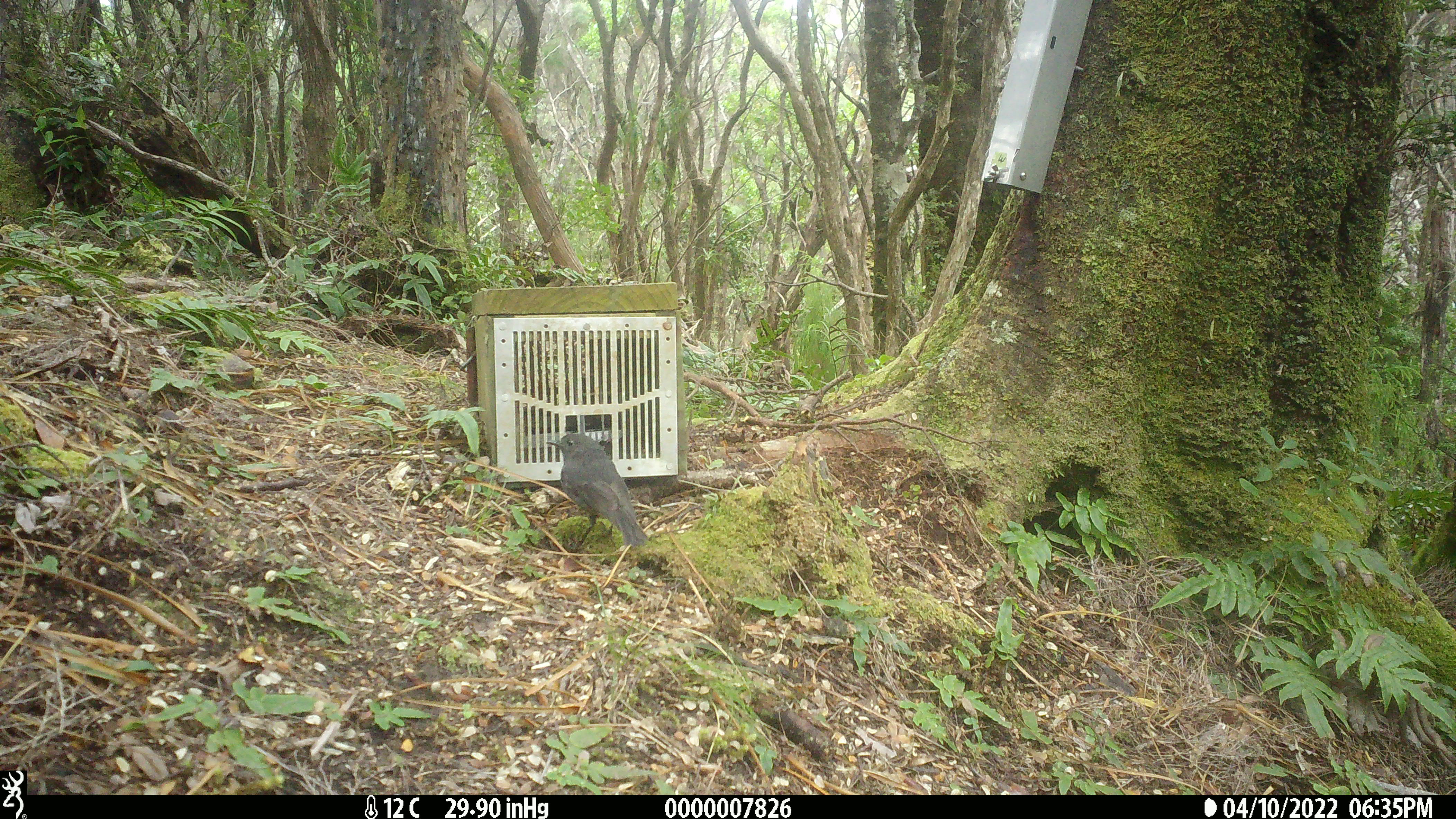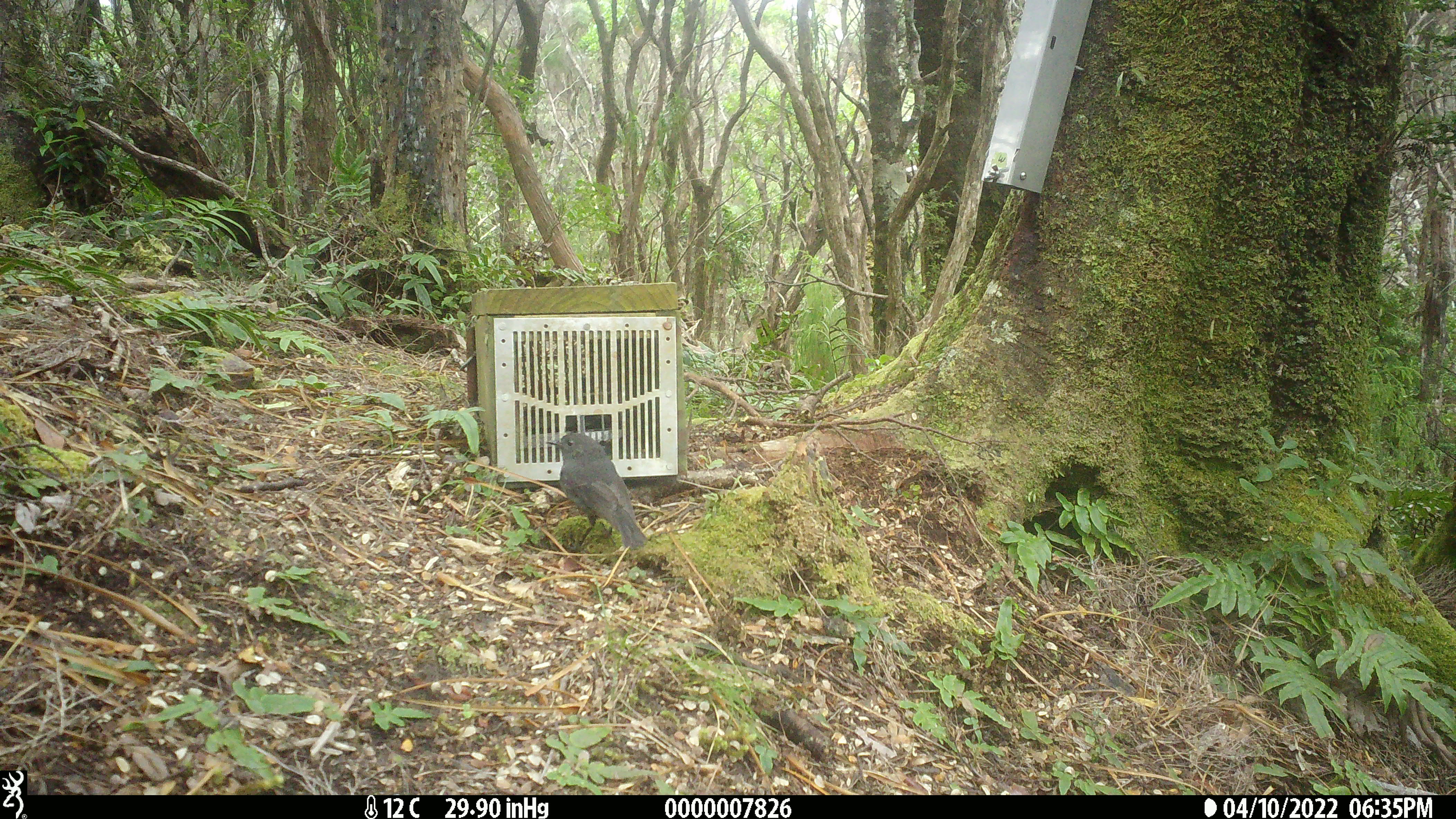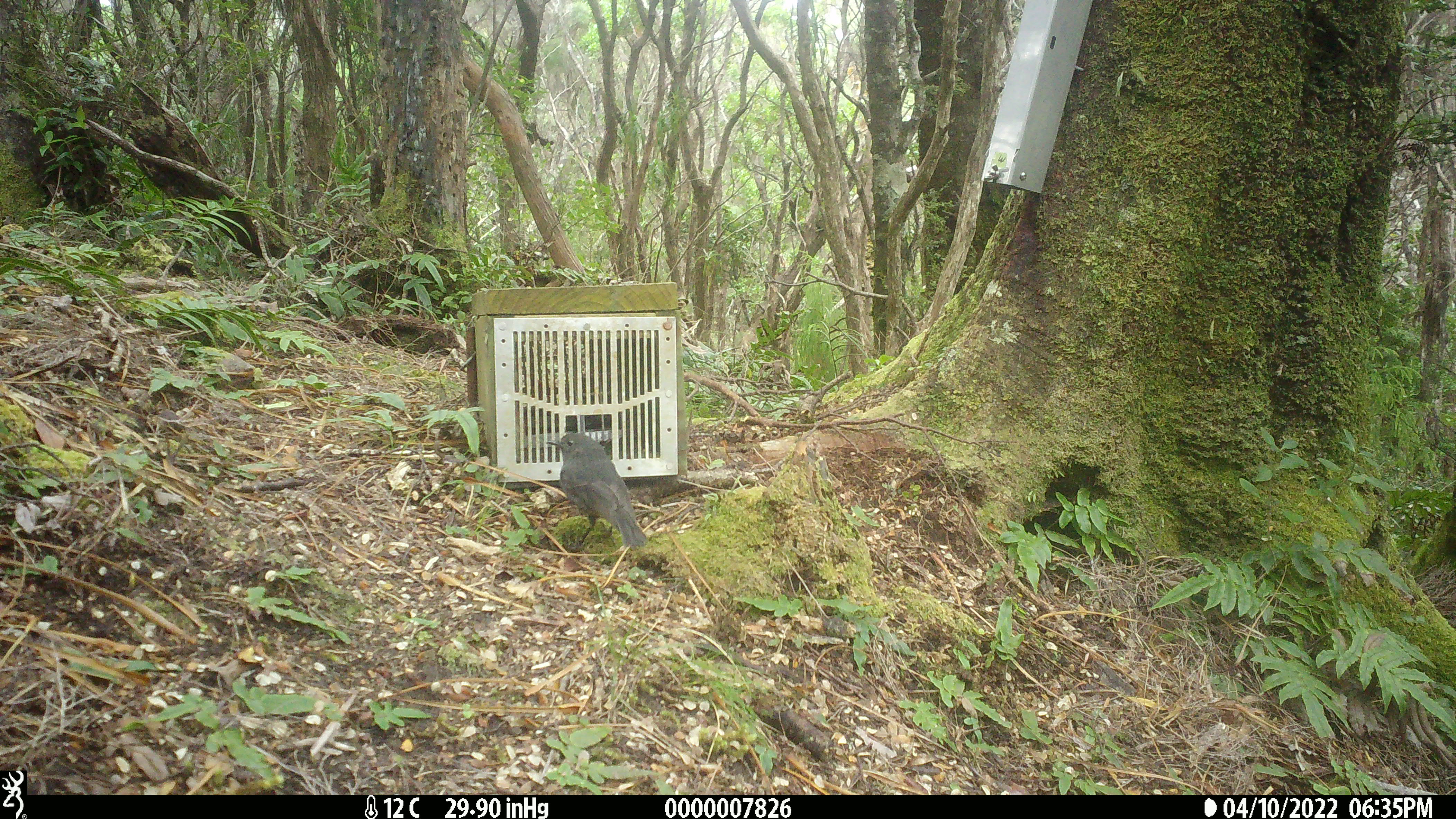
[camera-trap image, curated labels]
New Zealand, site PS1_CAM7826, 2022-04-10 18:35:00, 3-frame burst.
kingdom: Animalia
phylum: Chordata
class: Aves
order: Passeriformes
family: Petroicidae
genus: Petroica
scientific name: Petroica australis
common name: new zealand robin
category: robin